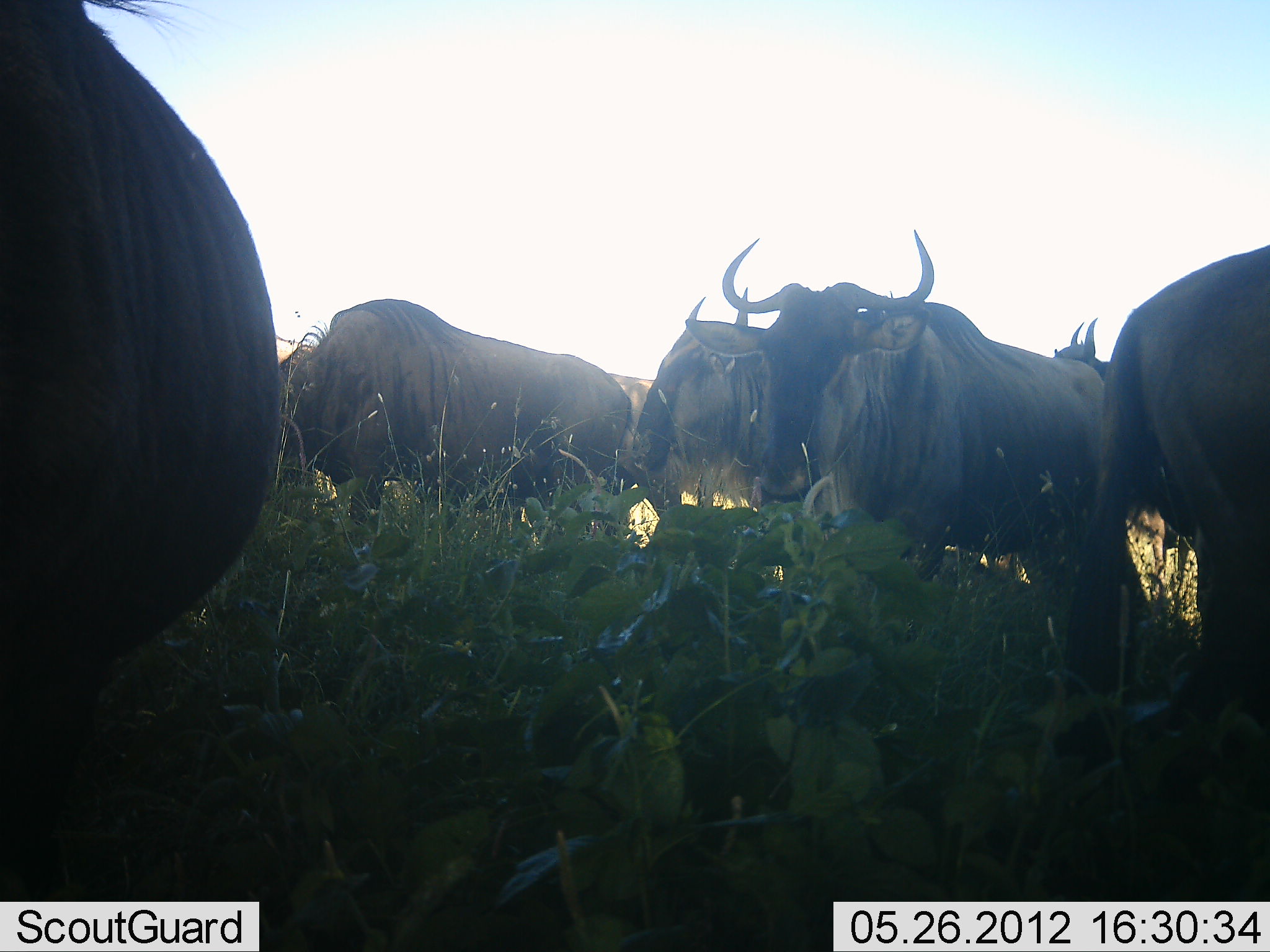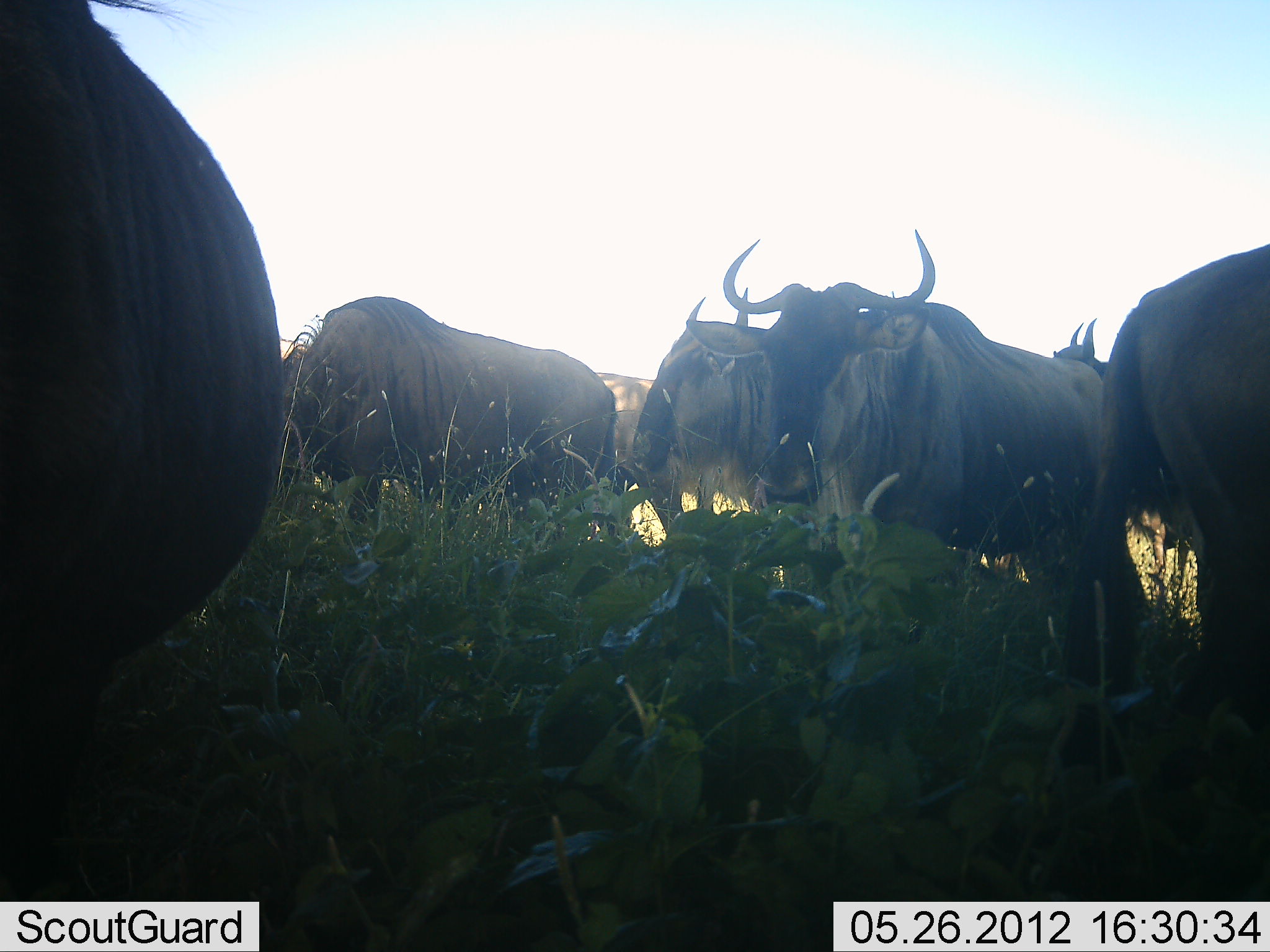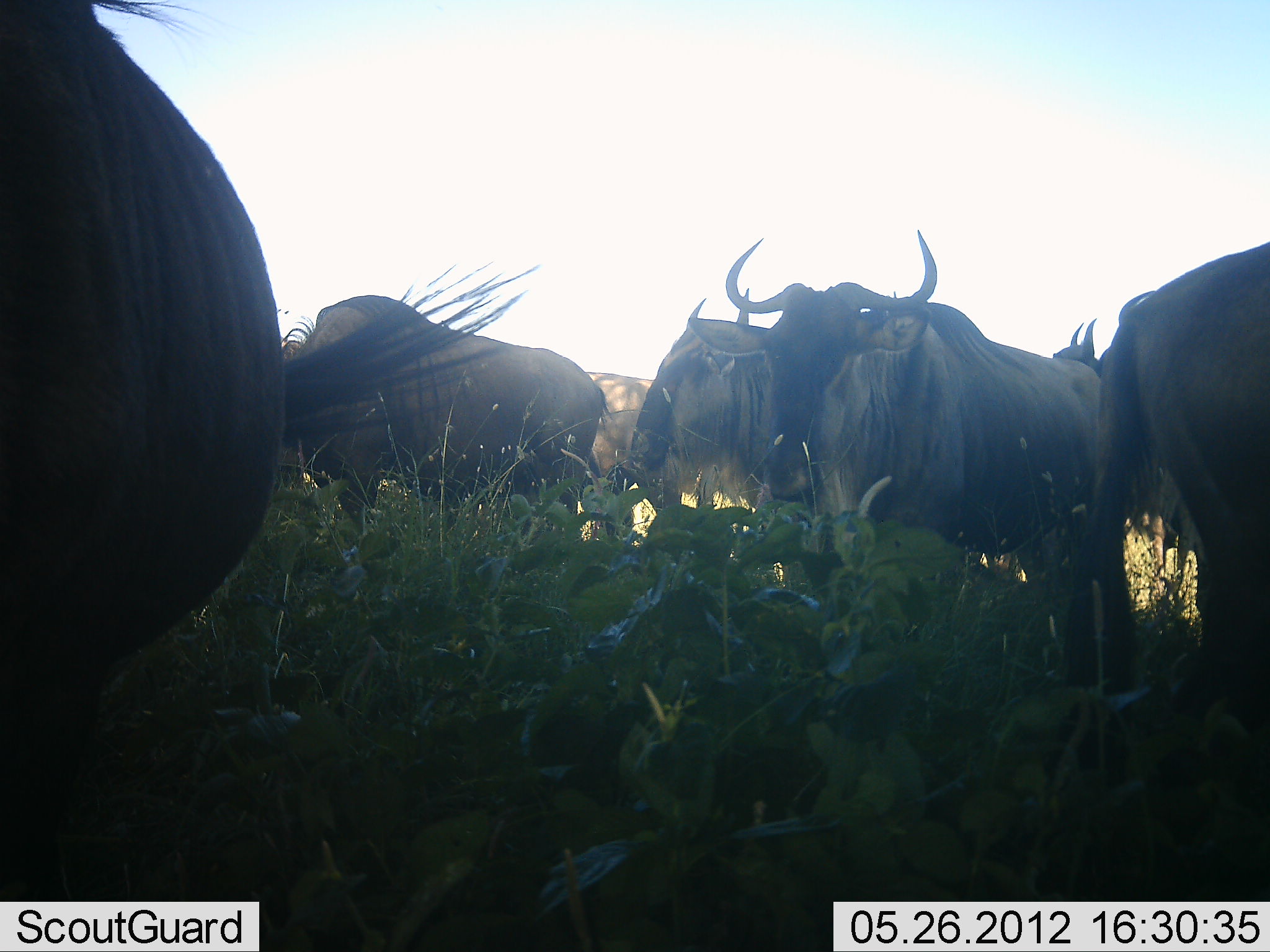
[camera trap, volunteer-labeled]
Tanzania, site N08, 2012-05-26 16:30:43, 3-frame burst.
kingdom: Animalia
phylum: Chordata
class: Mammalia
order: Artiodactyla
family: Bovidae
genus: Connochaetes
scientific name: Connochaetes taurinus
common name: blue wildebeest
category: wildebeest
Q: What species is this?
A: Wildebeest (blue wildebeest) (Connochaetes taurinus).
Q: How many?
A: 7.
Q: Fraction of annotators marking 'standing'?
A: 92%.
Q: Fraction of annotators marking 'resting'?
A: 8%.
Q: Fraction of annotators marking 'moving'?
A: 0%.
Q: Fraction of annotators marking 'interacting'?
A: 8%.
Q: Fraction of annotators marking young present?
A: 0%.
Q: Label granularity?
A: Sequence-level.